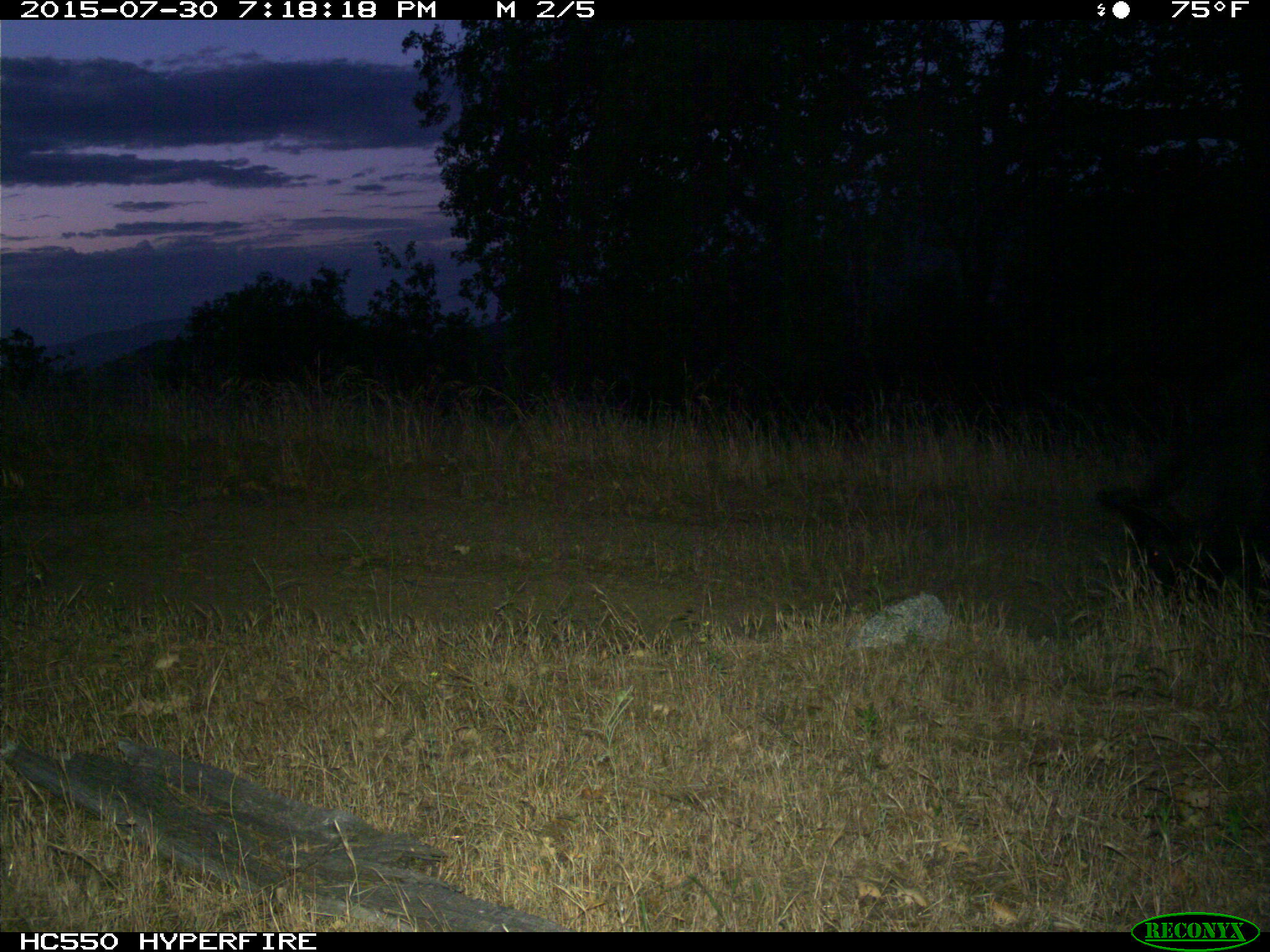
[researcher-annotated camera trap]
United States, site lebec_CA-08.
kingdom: Animalia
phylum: Chordata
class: Mammalia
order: Artiodactyla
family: Suidae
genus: Sus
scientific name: Sus scrofa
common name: wild boar